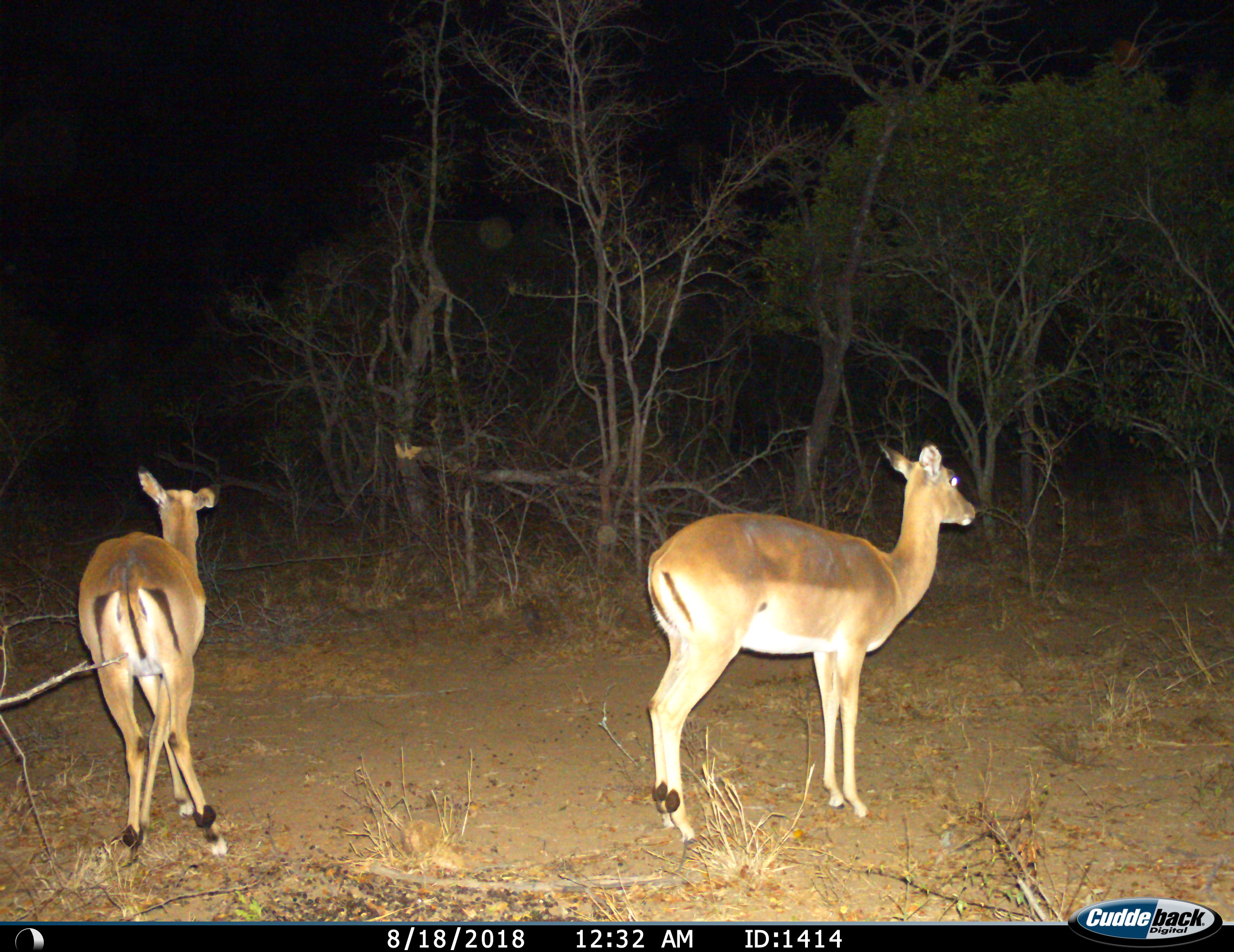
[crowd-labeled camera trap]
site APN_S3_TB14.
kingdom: Animalia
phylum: Chordata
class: Mammalia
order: Artiodactyla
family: Bovidae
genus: Aepyceros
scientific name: Aepyceros melampus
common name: impala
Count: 2.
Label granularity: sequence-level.